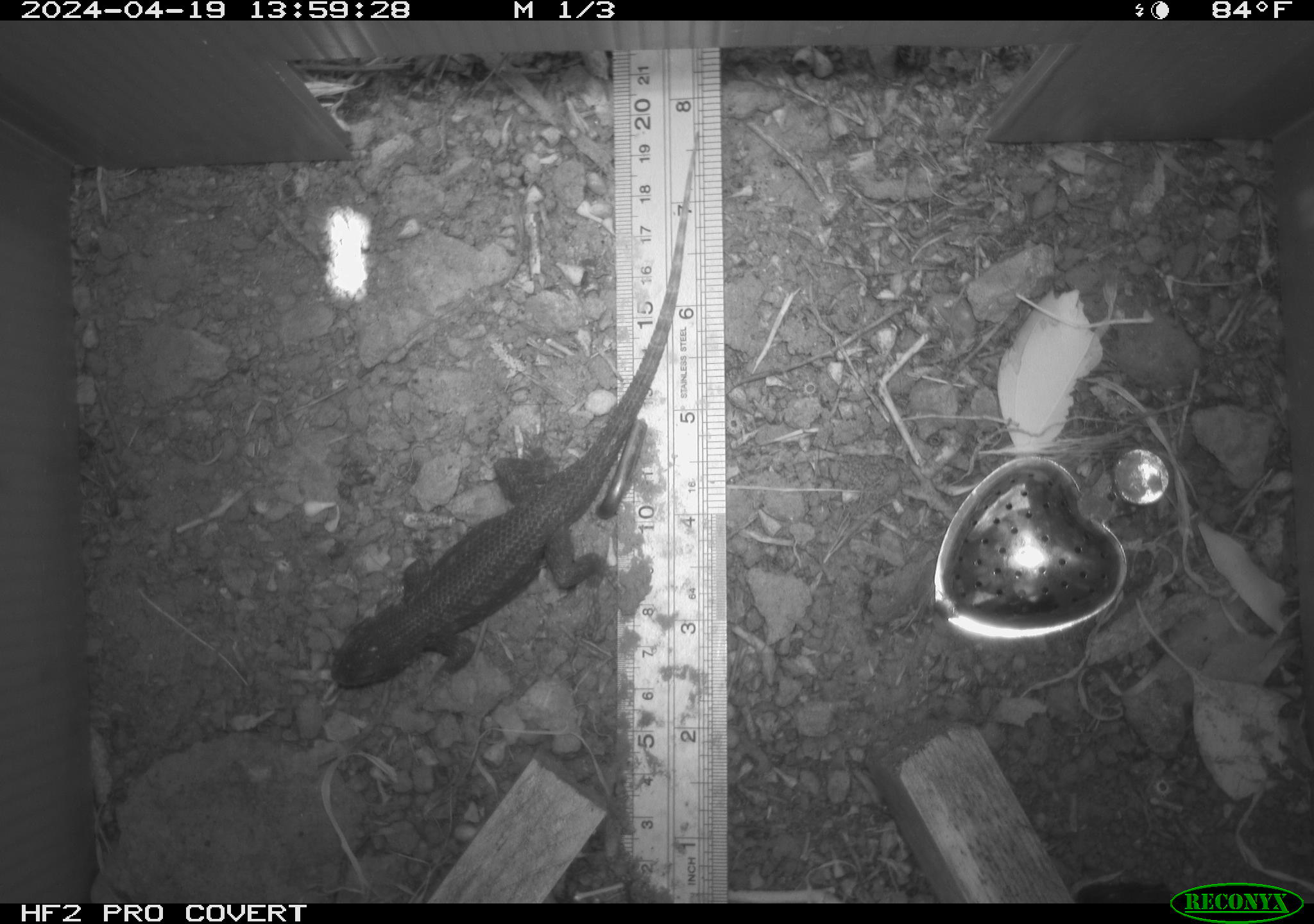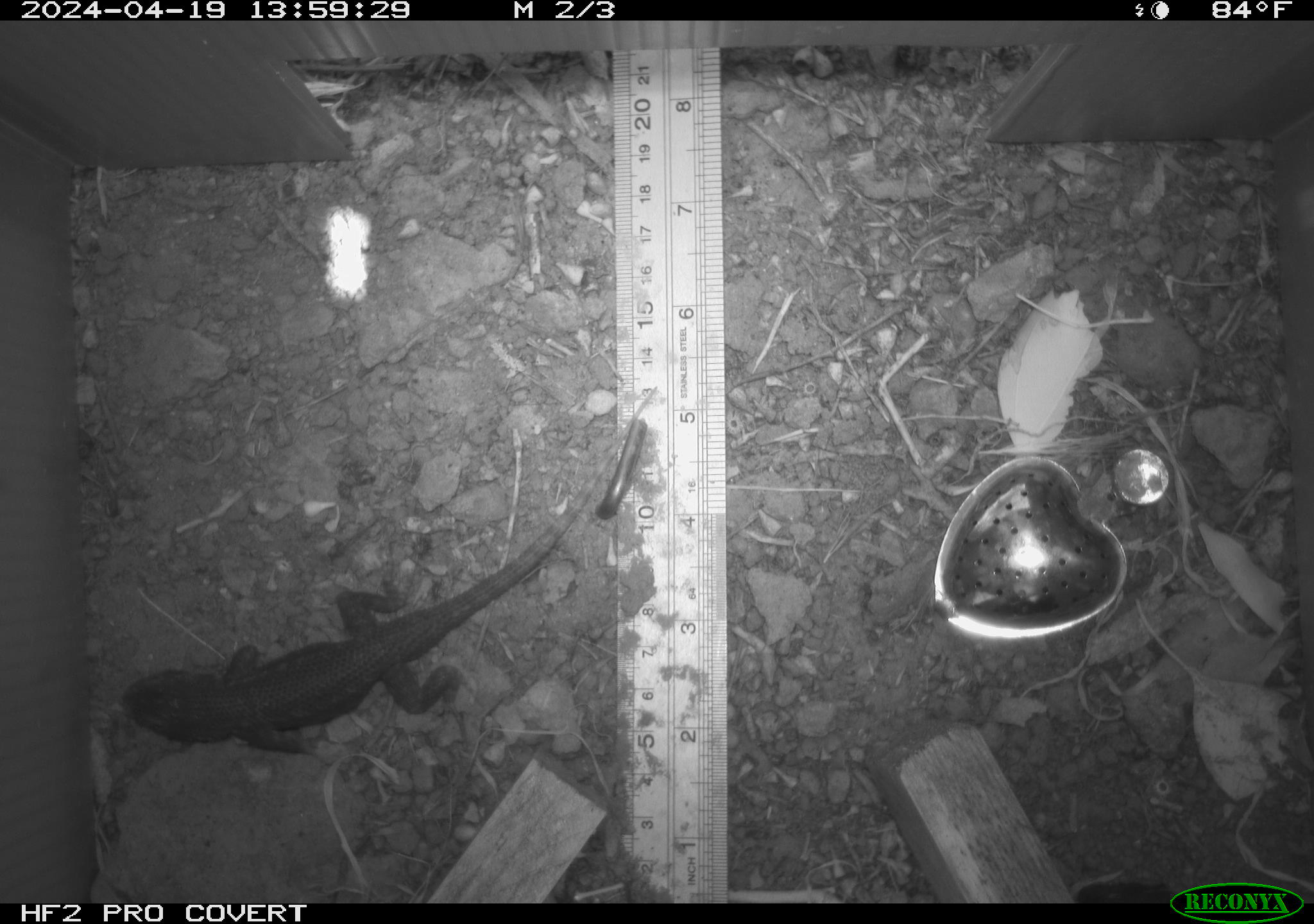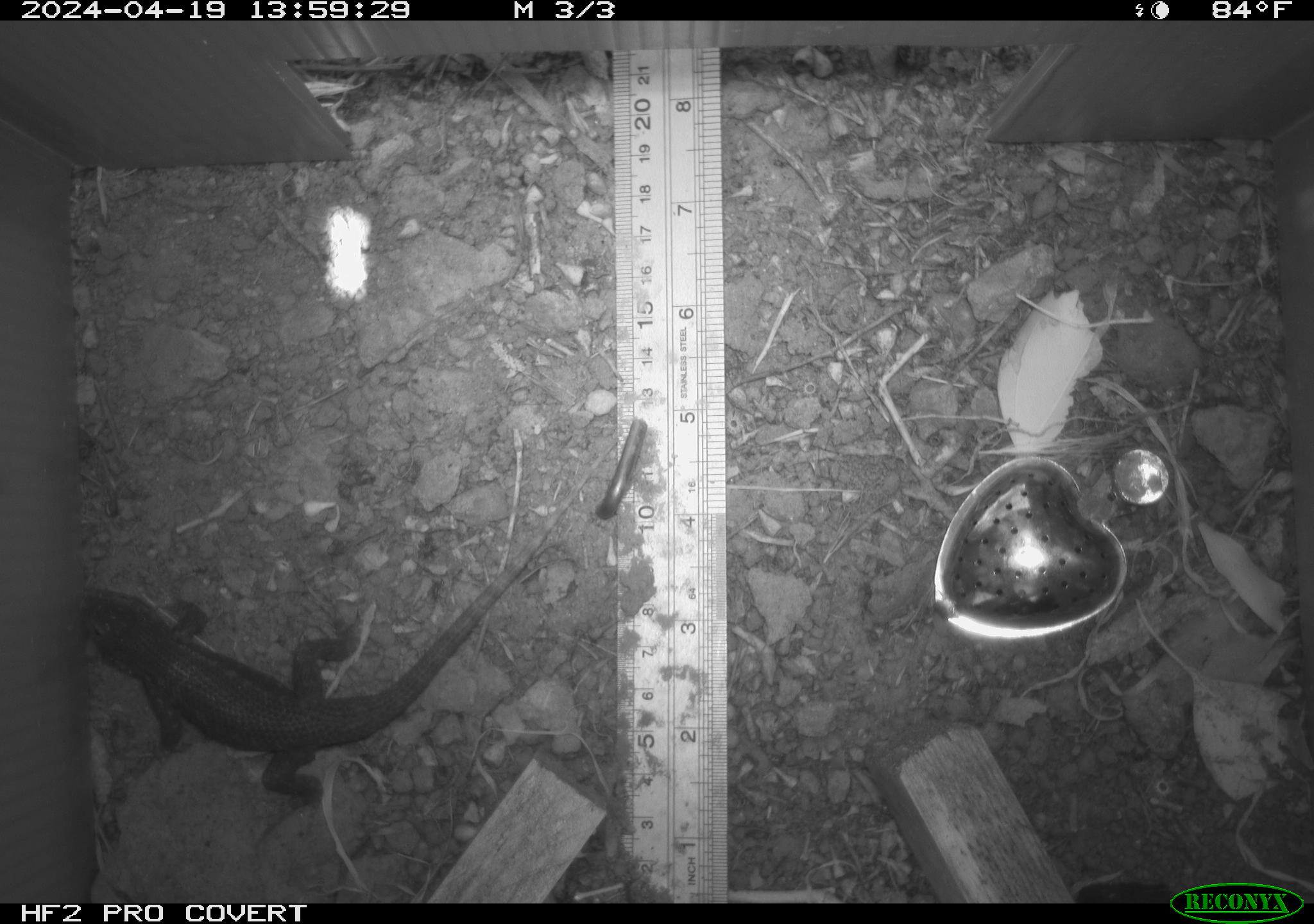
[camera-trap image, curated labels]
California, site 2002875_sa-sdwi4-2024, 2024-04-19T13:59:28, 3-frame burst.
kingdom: Animalia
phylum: Chordata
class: Reptilia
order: Squamata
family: Phrynosomatidae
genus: Sceloporus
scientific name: Sceloporus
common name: spiny lizards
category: sceloporus species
Sceloporus species (spiny lizards) (Sceloporus).